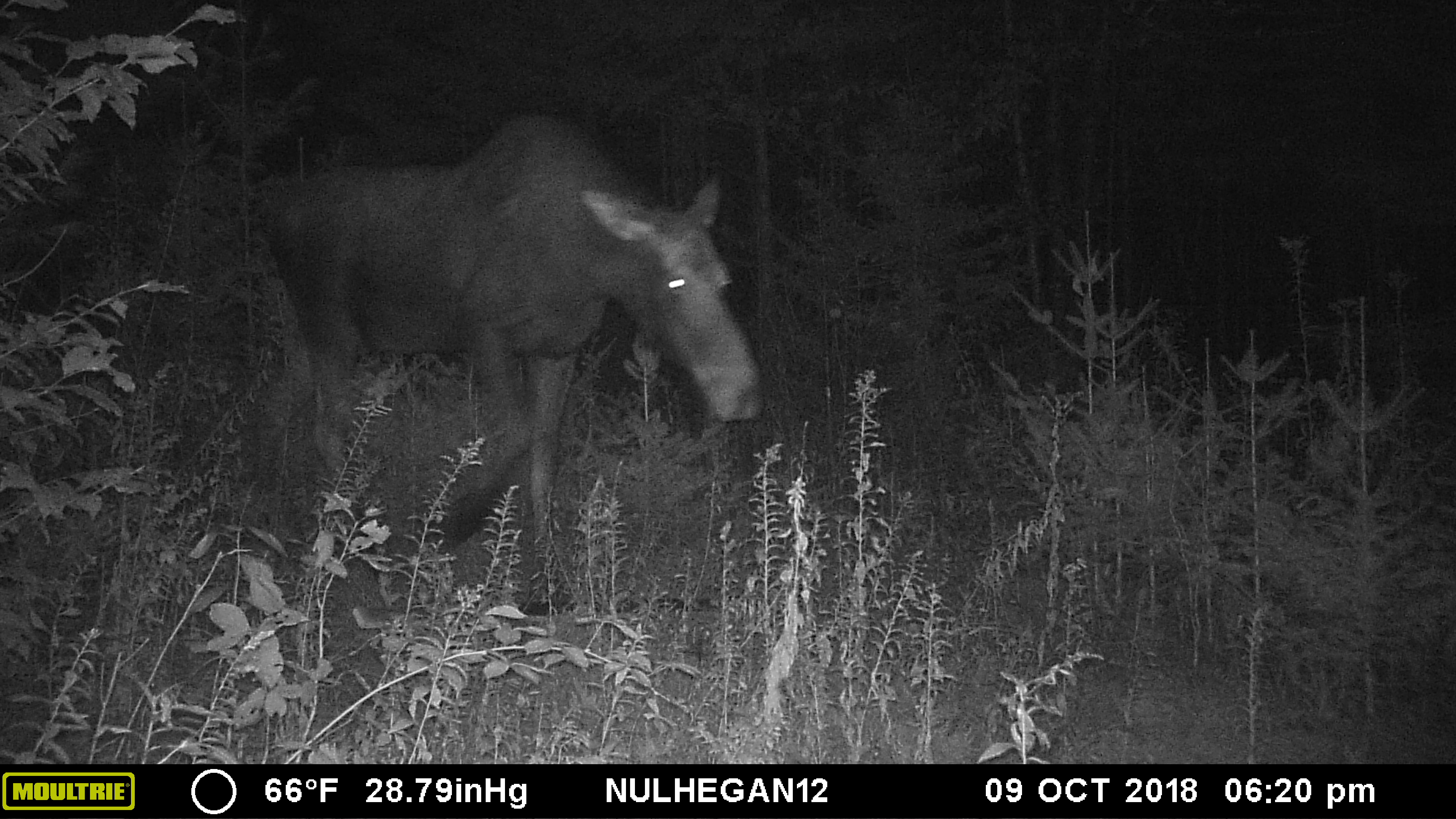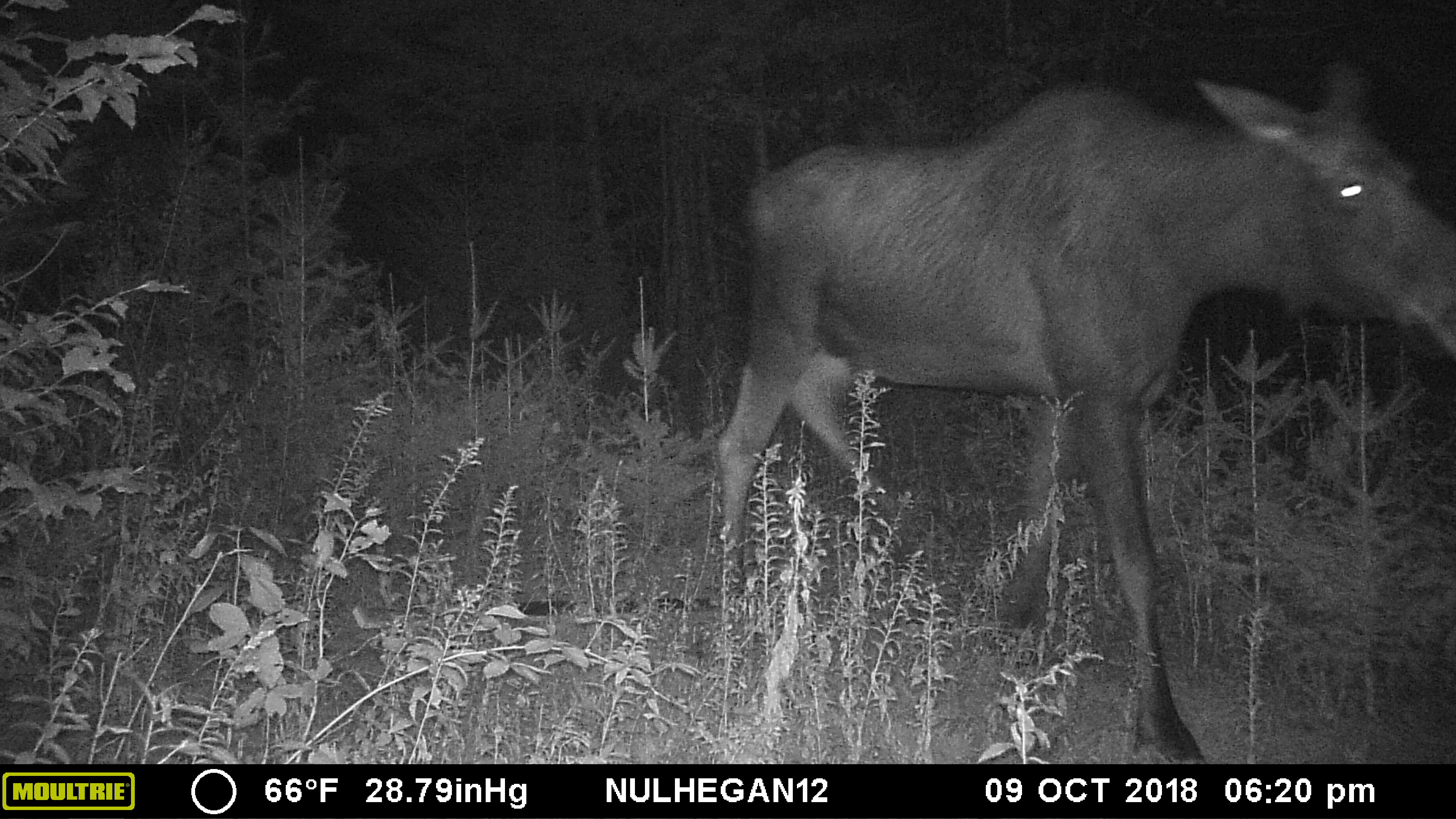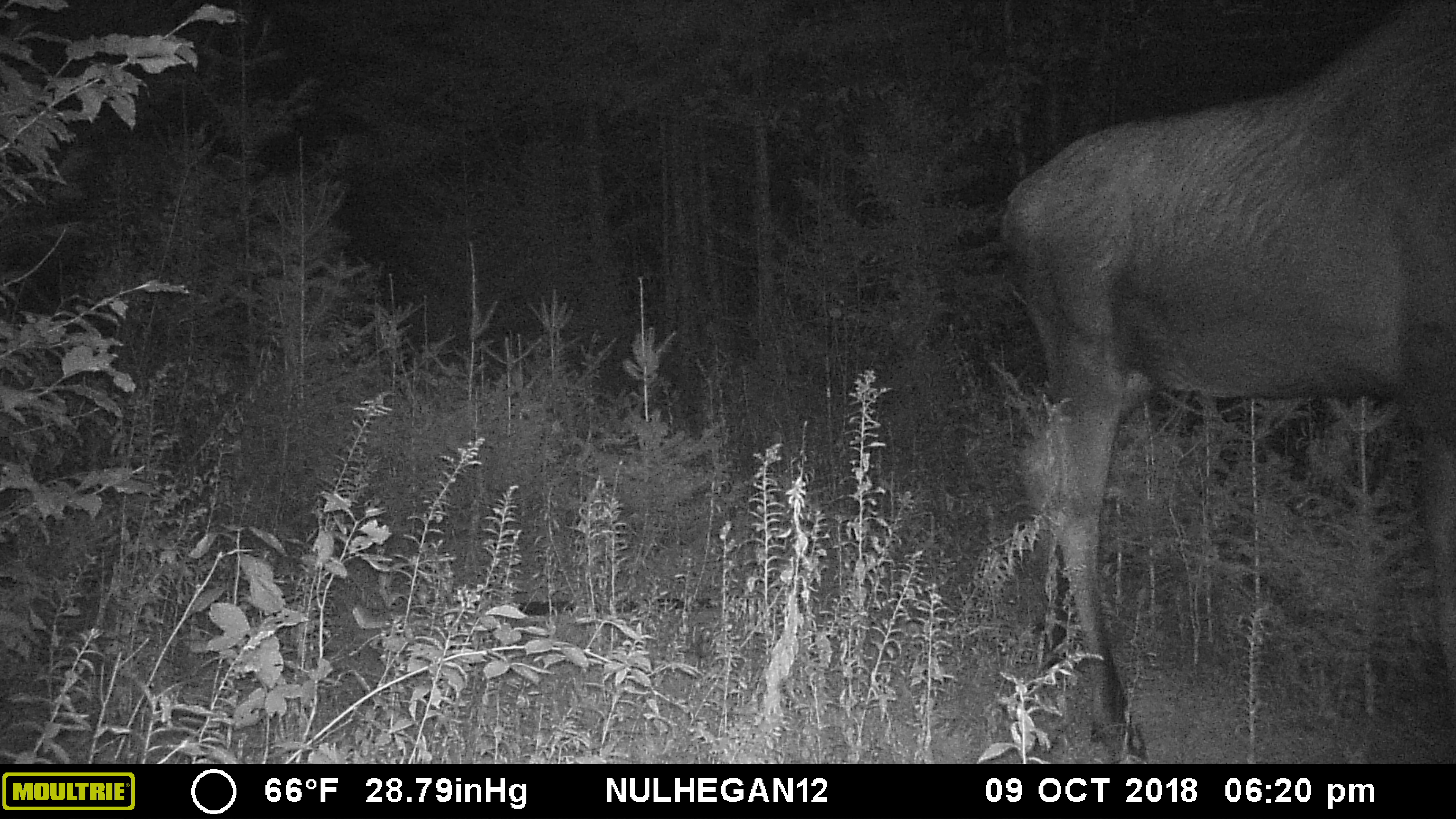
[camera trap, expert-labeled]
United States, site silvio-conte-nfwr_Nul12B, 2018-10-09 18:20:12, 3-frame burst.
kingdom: Animalia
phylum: Chordata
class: Mammalia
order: Artiodactyla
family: Cervidae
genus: Alces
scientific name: Alces alces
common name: moose